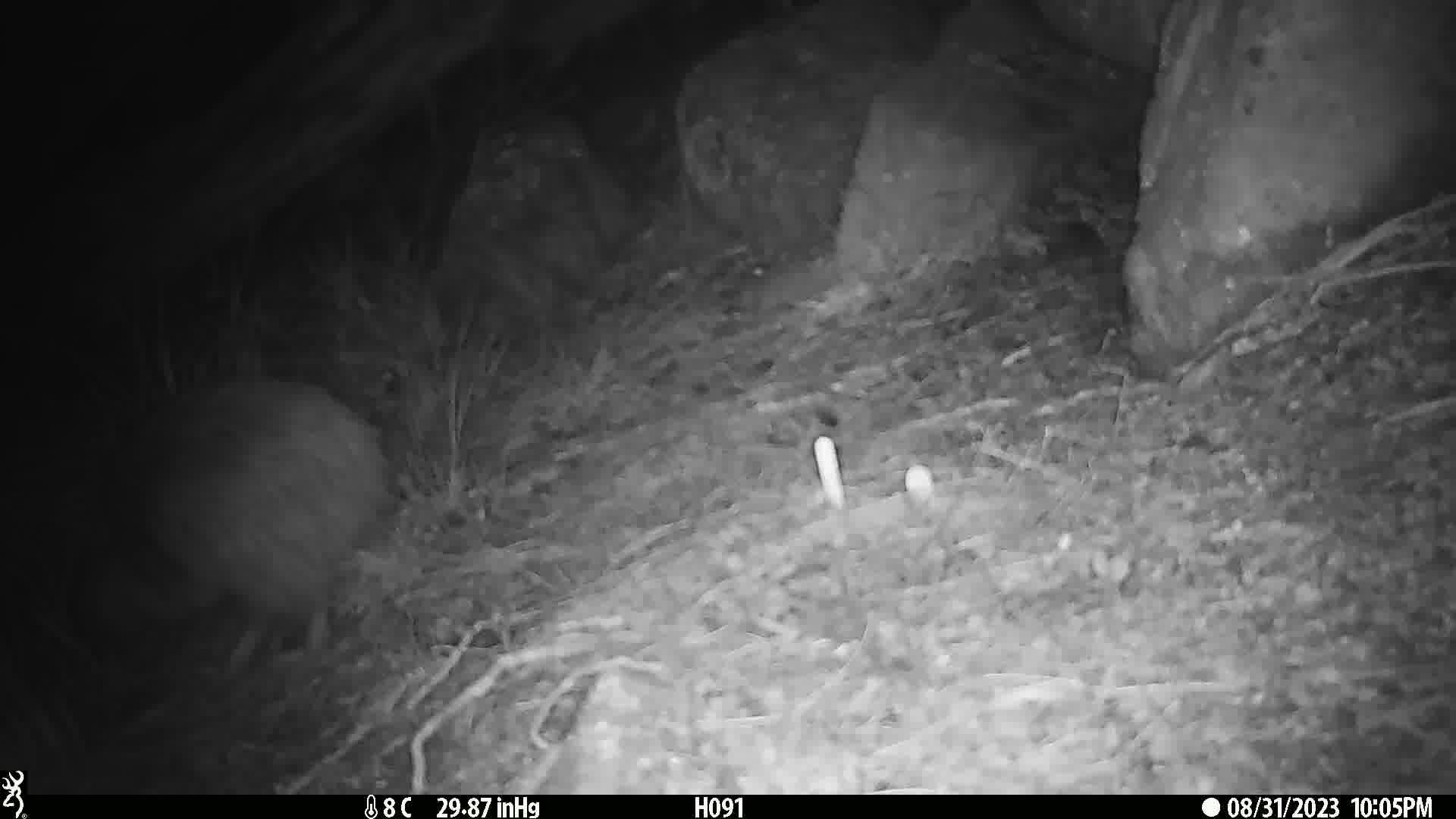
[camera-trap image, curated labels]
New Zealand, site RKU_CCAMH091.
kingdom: Animalia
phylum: Chordata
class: Aves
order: Apterygiformes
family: Apterygidae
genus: Apteryx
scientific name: Apteryx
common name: kiwi